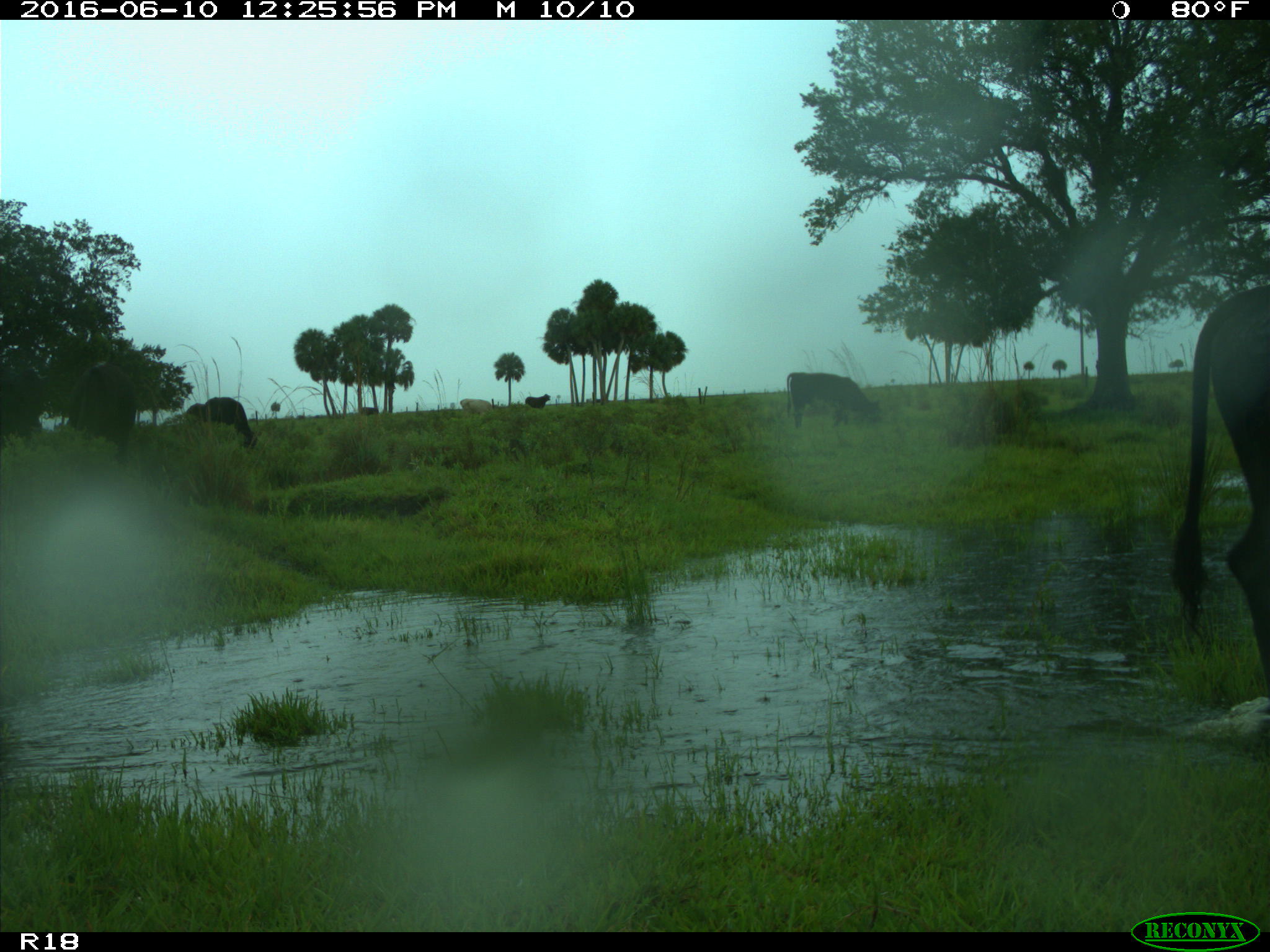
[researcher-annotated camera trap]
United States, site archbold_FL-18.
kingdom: Animalia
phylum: Chordata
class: Mammalia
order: Artiodactyla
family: Bovidae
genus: Bos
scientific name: Bos taurus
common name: domestic cow